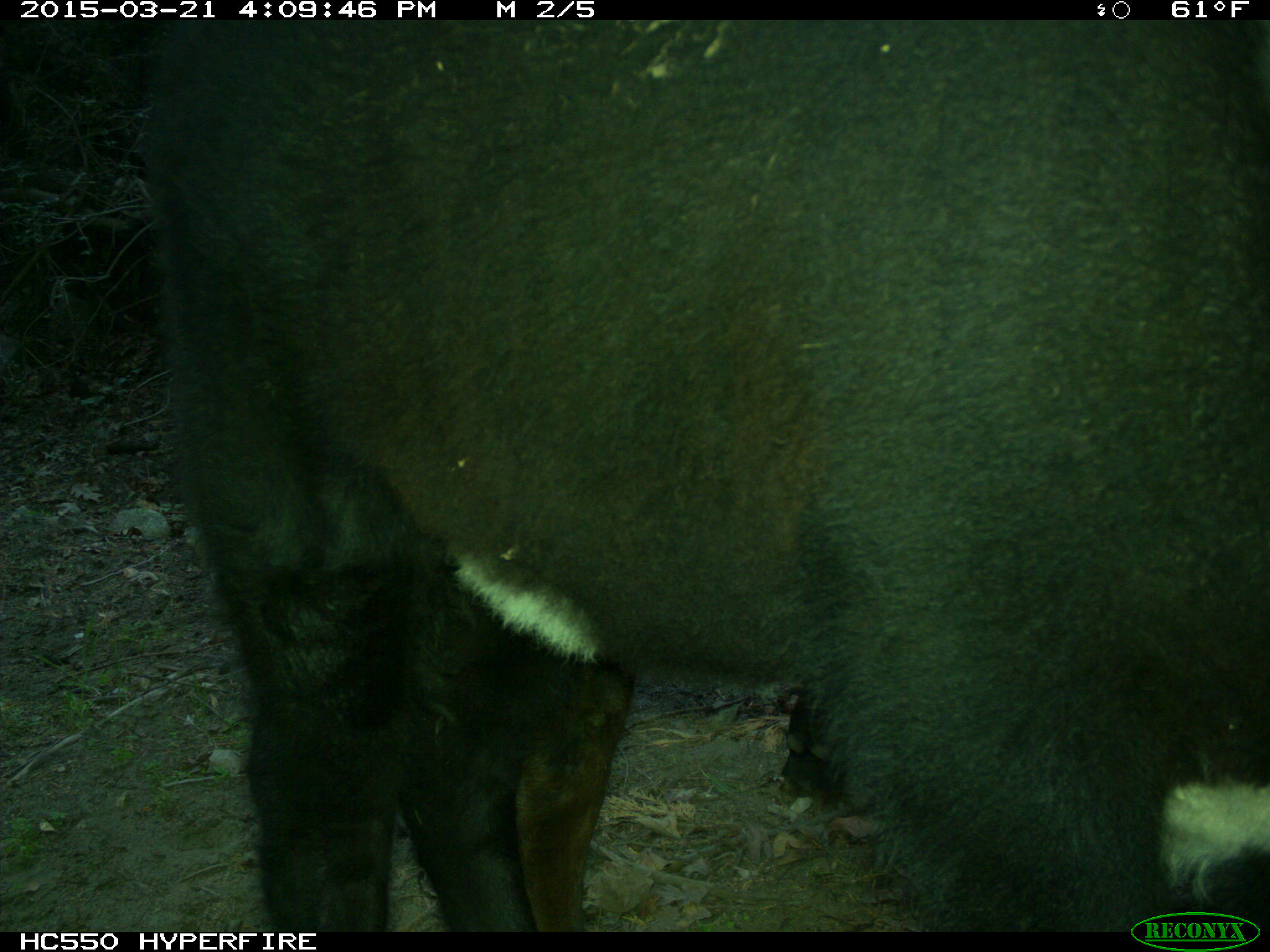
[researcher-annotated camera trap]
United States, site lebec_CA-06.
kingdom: Animalia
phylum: Chordata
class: Mammalia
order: Artiodactyla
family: Bovidae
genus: Bos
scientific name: Bos taurus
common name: domestic cow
Bos taurus (domestic cow).